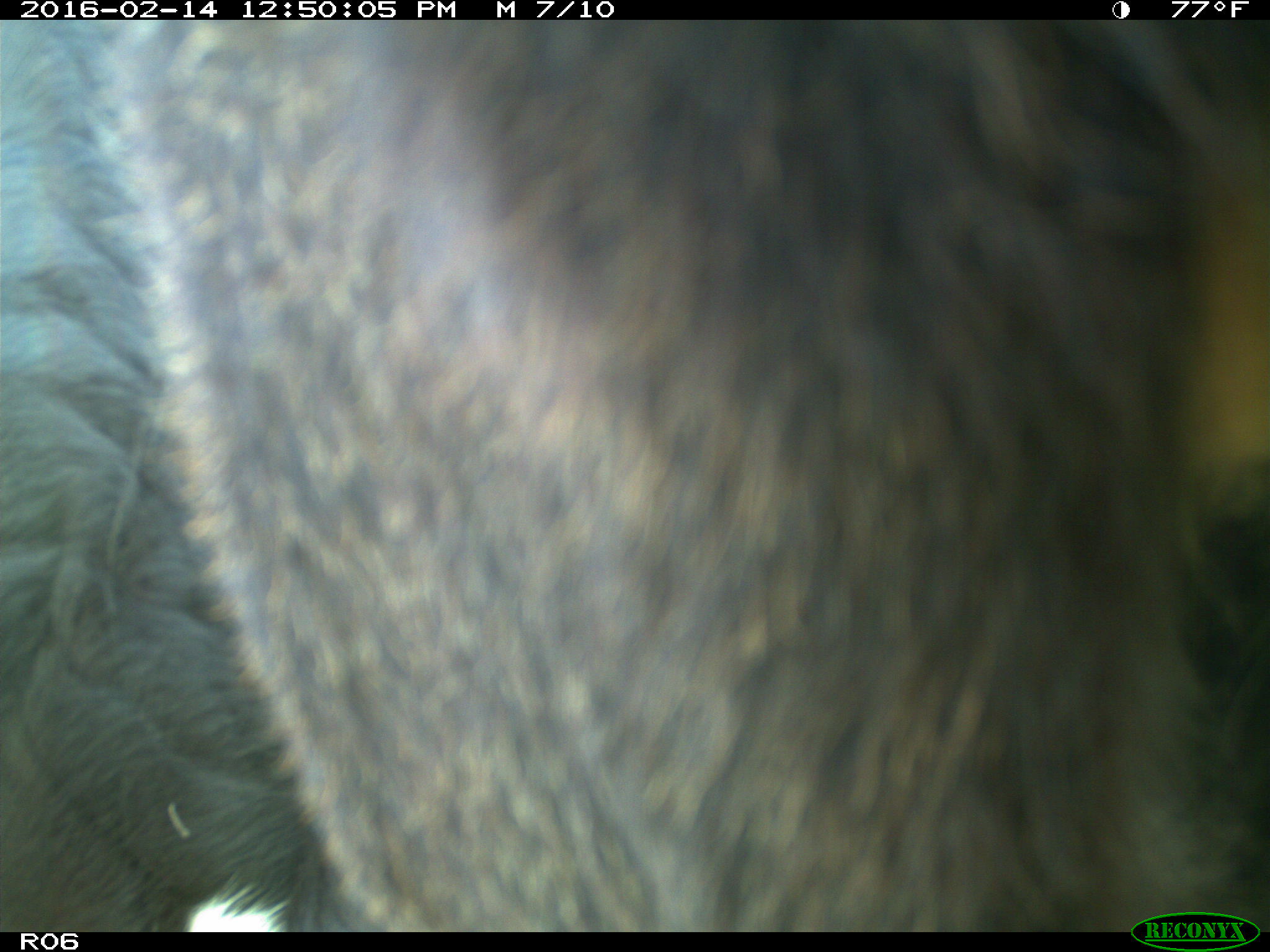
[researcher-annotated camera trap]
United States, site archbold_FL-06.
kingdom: Animalia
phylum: Chordata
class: Mammalia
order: Artiodactyla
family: Bovidae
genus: Bos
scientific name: Bos taurus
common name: domestic cow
Bos taurus (domestic cow).